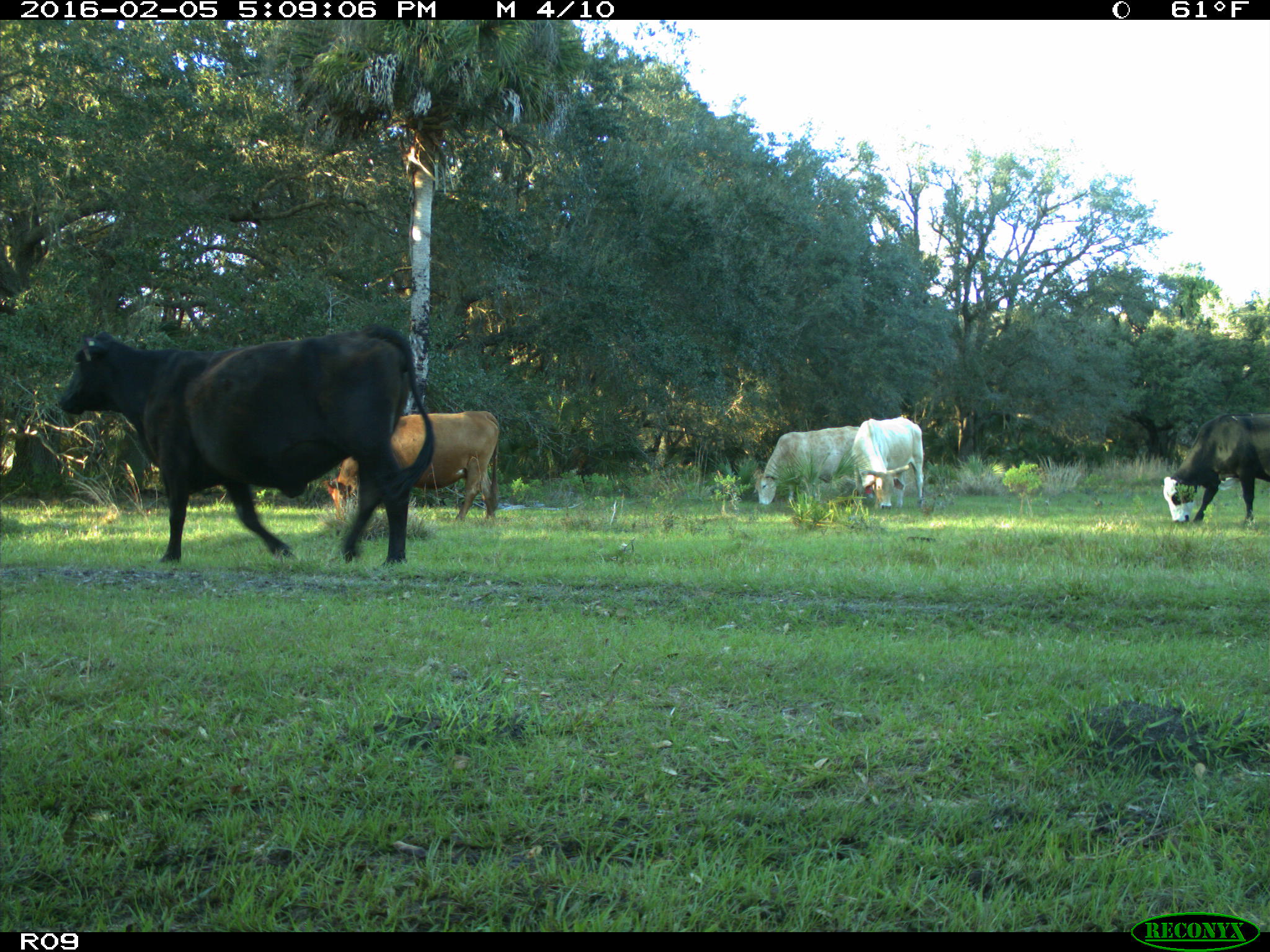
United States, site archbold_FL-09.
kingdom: Animalia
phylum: Chordata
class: Mammalia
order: Artiodactyla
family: Bovidae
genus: Bos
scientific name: Bos taurus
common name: domestic cow